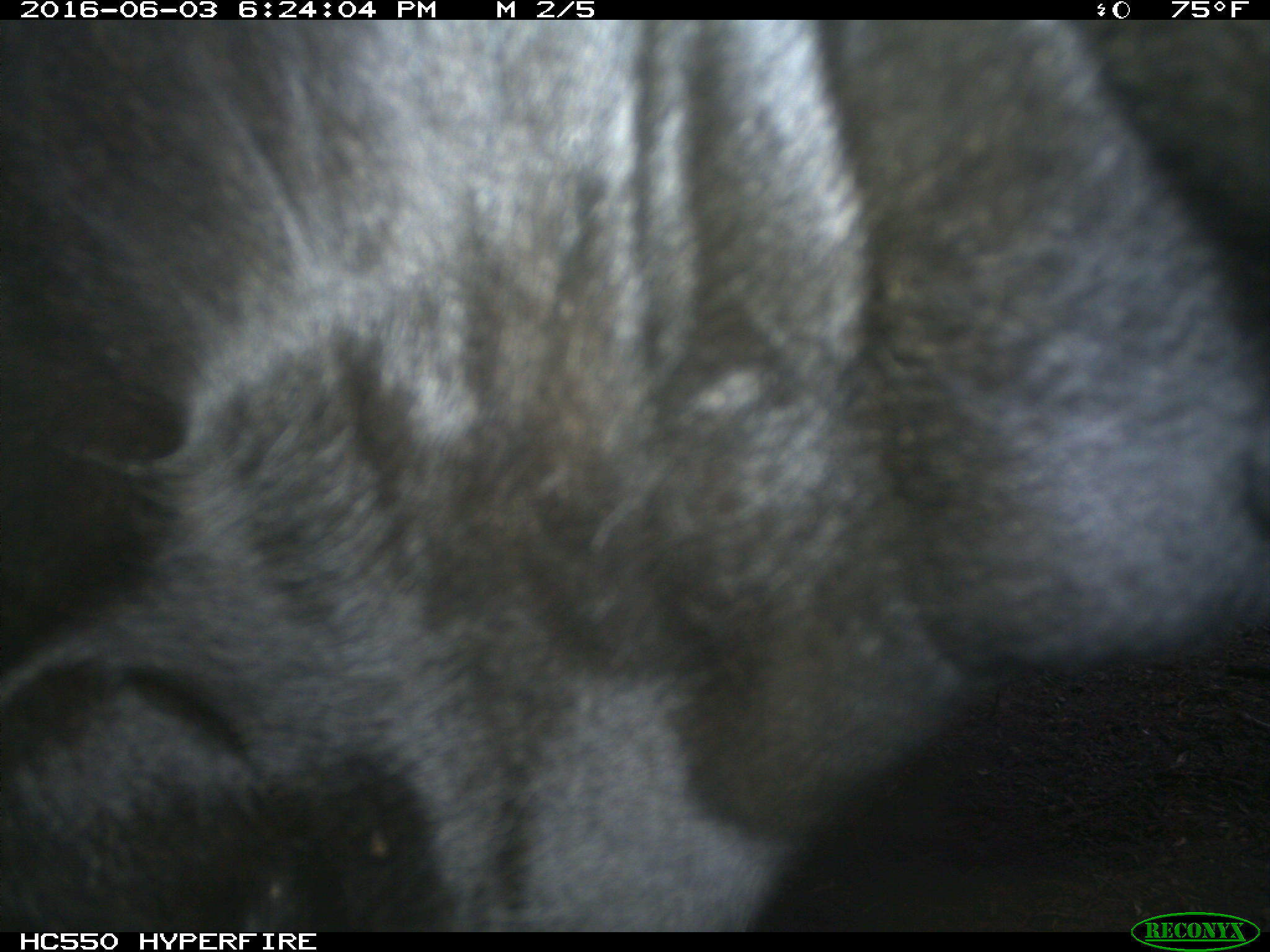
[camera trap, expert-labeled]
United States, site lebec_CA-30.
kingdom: Animalia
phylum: Chordata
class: Mammalia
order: Artiodactyla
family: Bovidae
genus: Bos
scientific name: Bos taurus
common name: domestic cow